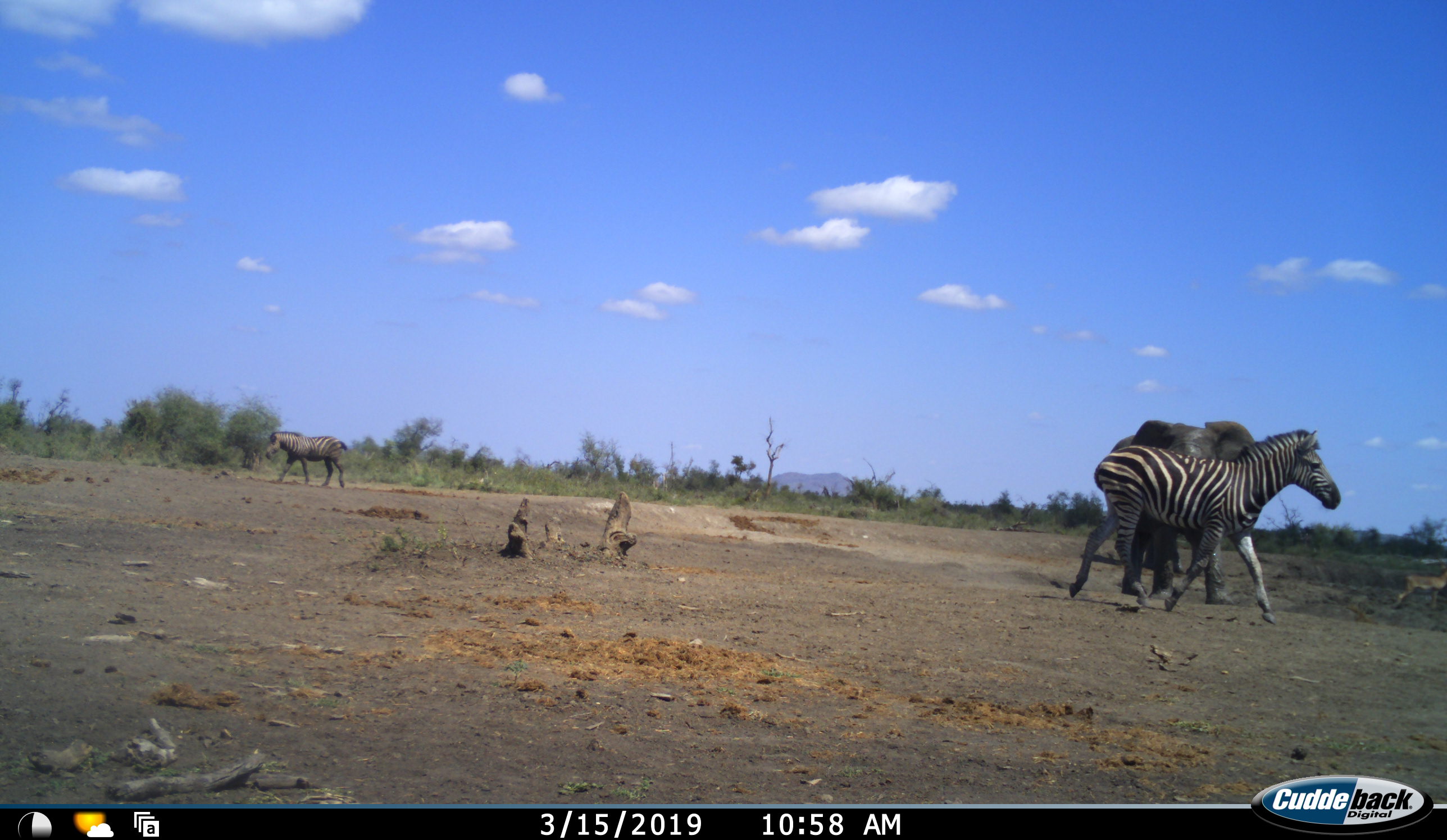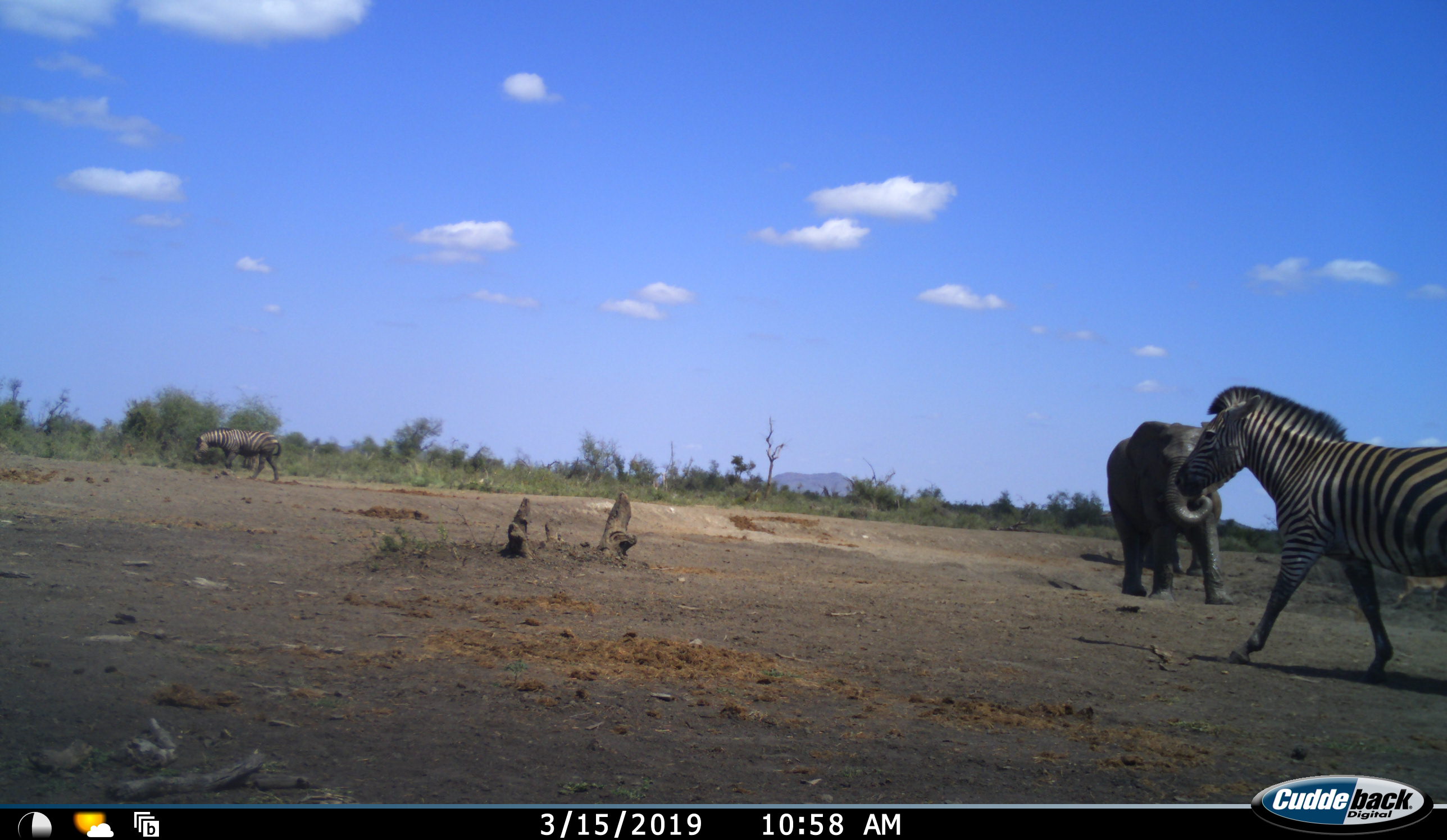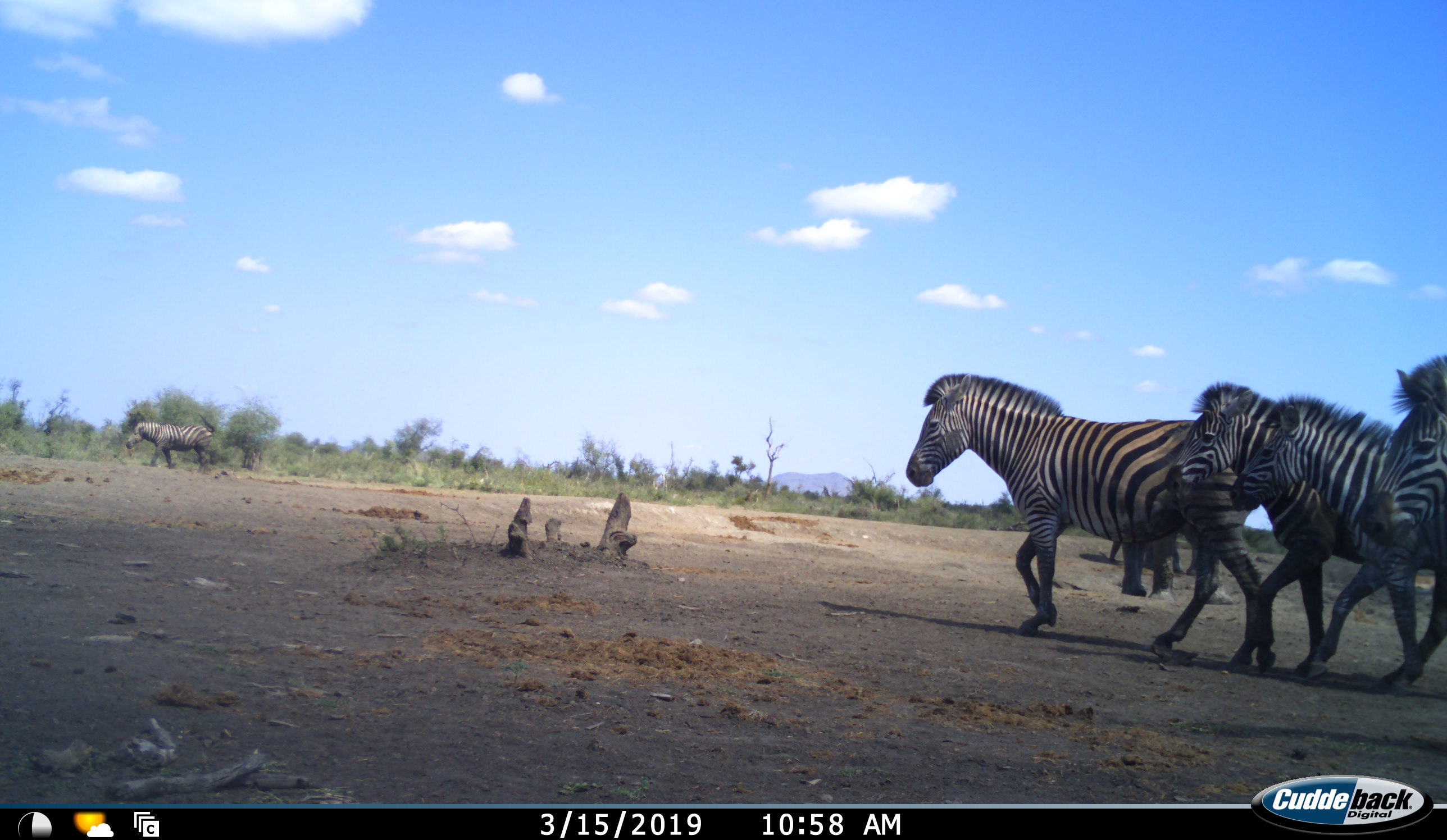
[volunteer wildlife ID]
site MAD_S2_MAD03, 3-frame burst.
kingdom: Animalia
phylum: Chordata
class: Mammalia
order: Proboscidea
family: Elephantidae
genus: Loxodonta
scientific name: Loxodonta africana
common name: african bush elephant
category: elephant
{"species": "elephant (african bush elephant) (Loxodonta africana)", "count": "1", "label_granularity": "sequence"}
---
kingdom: Animalia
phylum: Chordata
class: Mammalia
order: Perissodactyla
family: Equidae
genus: Equus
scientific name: Equus quagga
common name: plains zebra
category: zebraplains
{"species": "zebraplains (plains zebra) (Equus quagga)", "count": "5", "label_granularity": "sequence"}